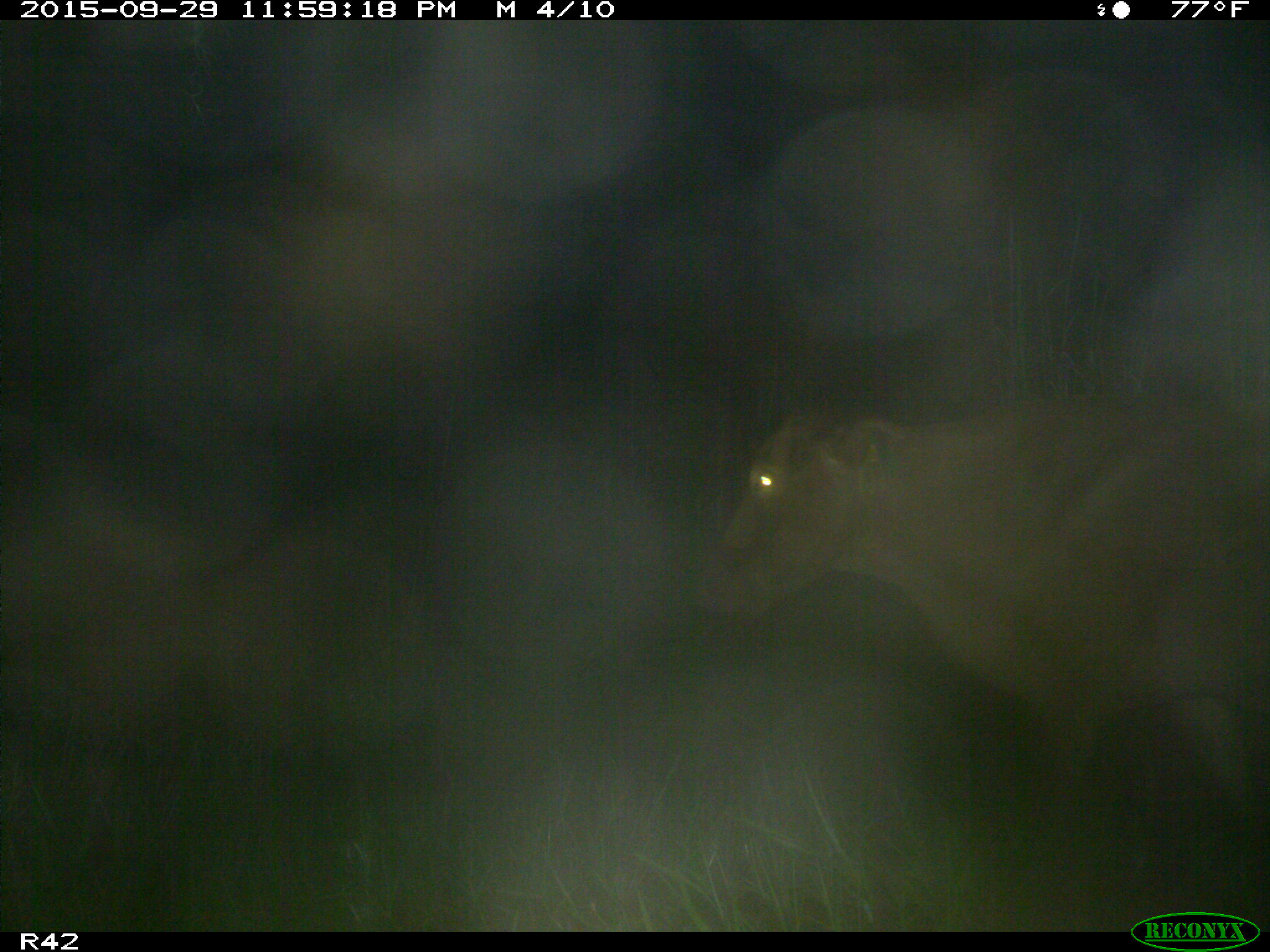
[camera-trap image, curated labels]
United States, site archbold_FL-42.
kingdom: Animalia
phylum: Chordata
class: Mammalia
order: Artiodactyla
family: Bovidae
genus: Bos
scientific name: Bos taurus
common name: domestic cow